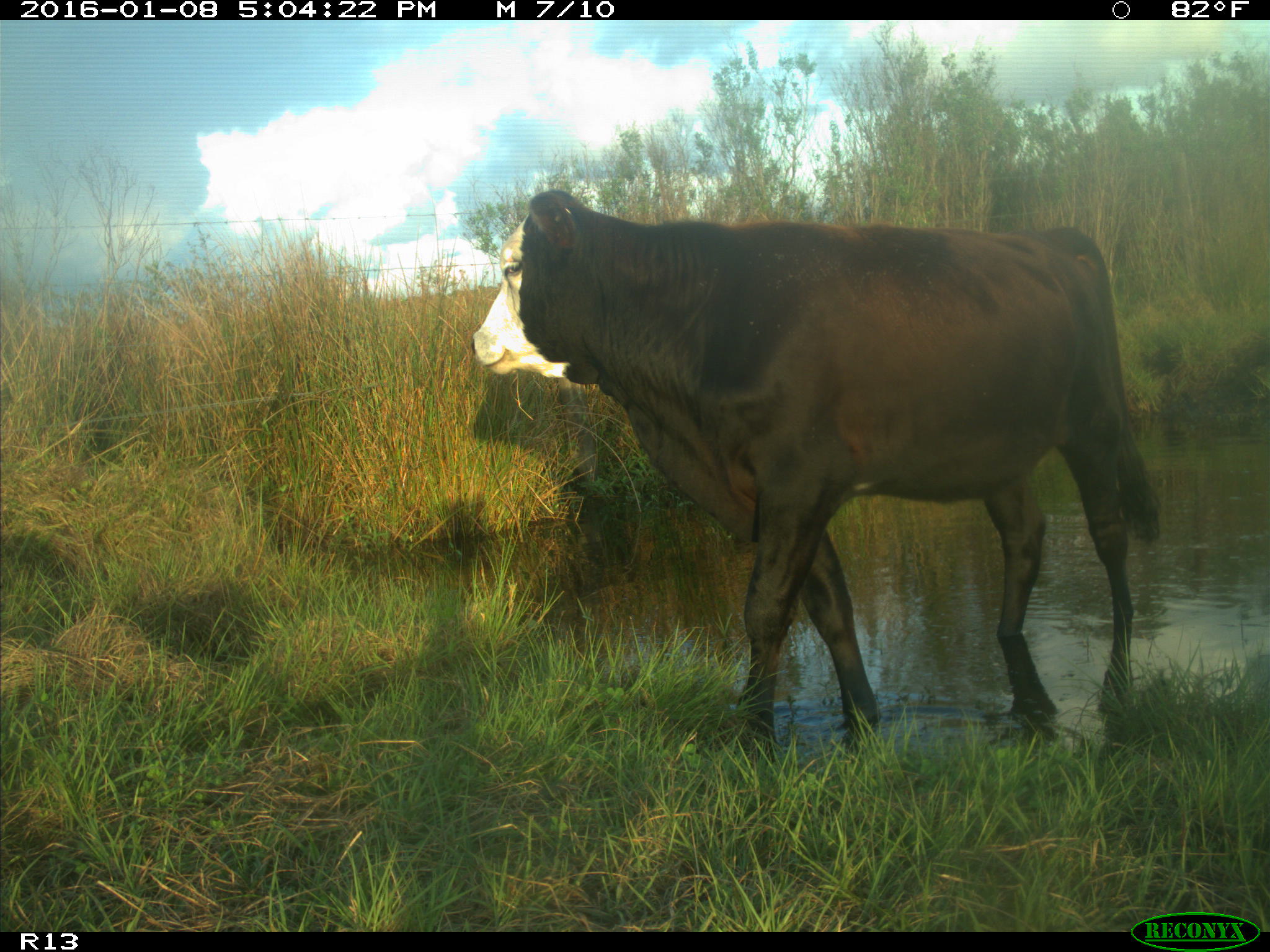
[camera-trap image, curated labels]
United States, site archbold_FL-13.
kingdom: Animalia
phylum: Chordata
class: Mammalia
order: Artiodactyla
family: Bovidae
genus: Bos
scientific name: Bos taurus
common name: domestic cow